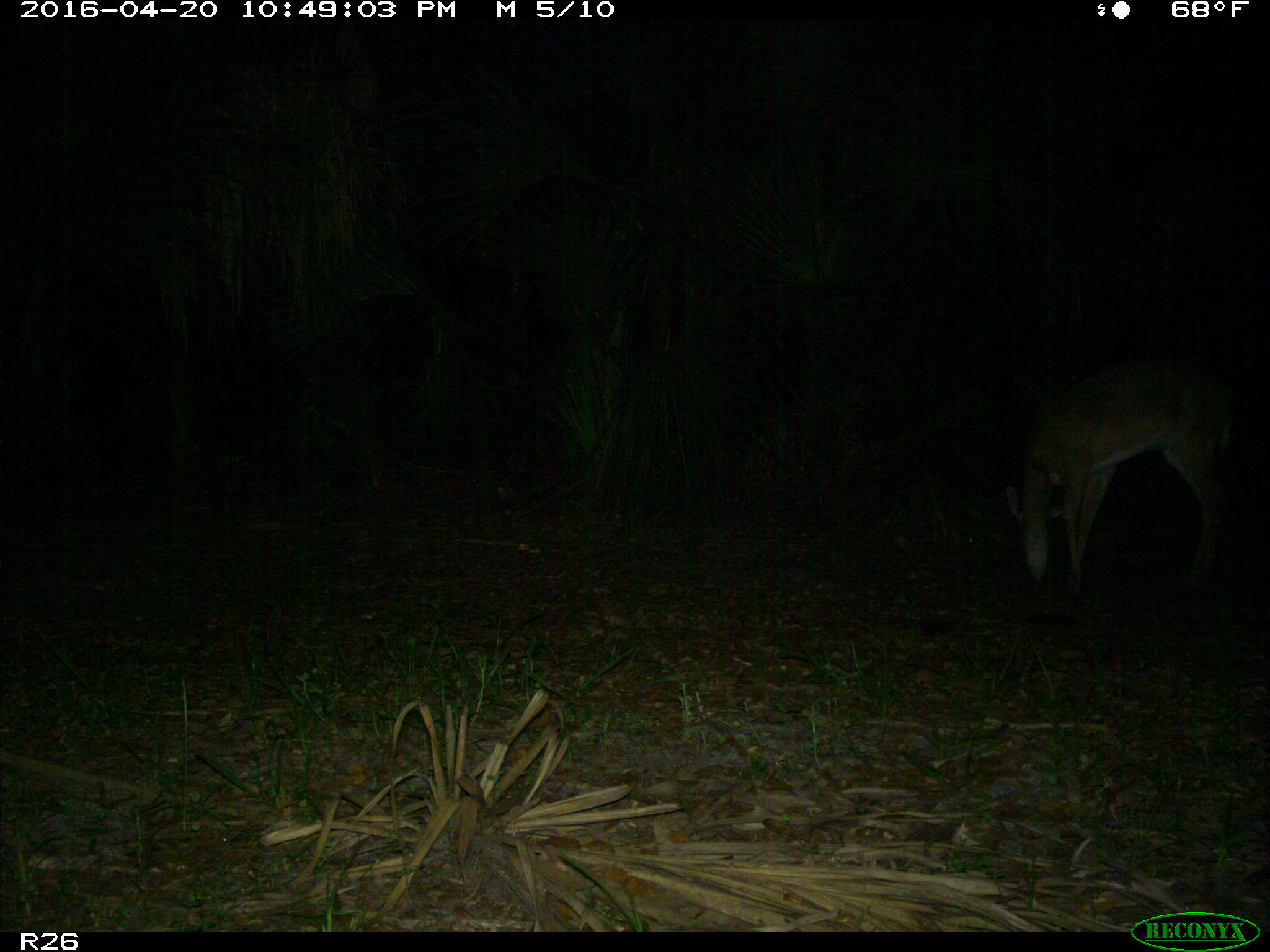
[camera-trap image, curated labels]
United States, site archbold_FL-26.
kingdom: Animalia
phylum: Chordata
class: Mammalia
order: Artiodactyla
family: Cervidae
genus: Odocoileus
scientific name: Odocoileus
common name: deer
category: unidentified deer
Unidentified deer (deer) (Odocoileus).